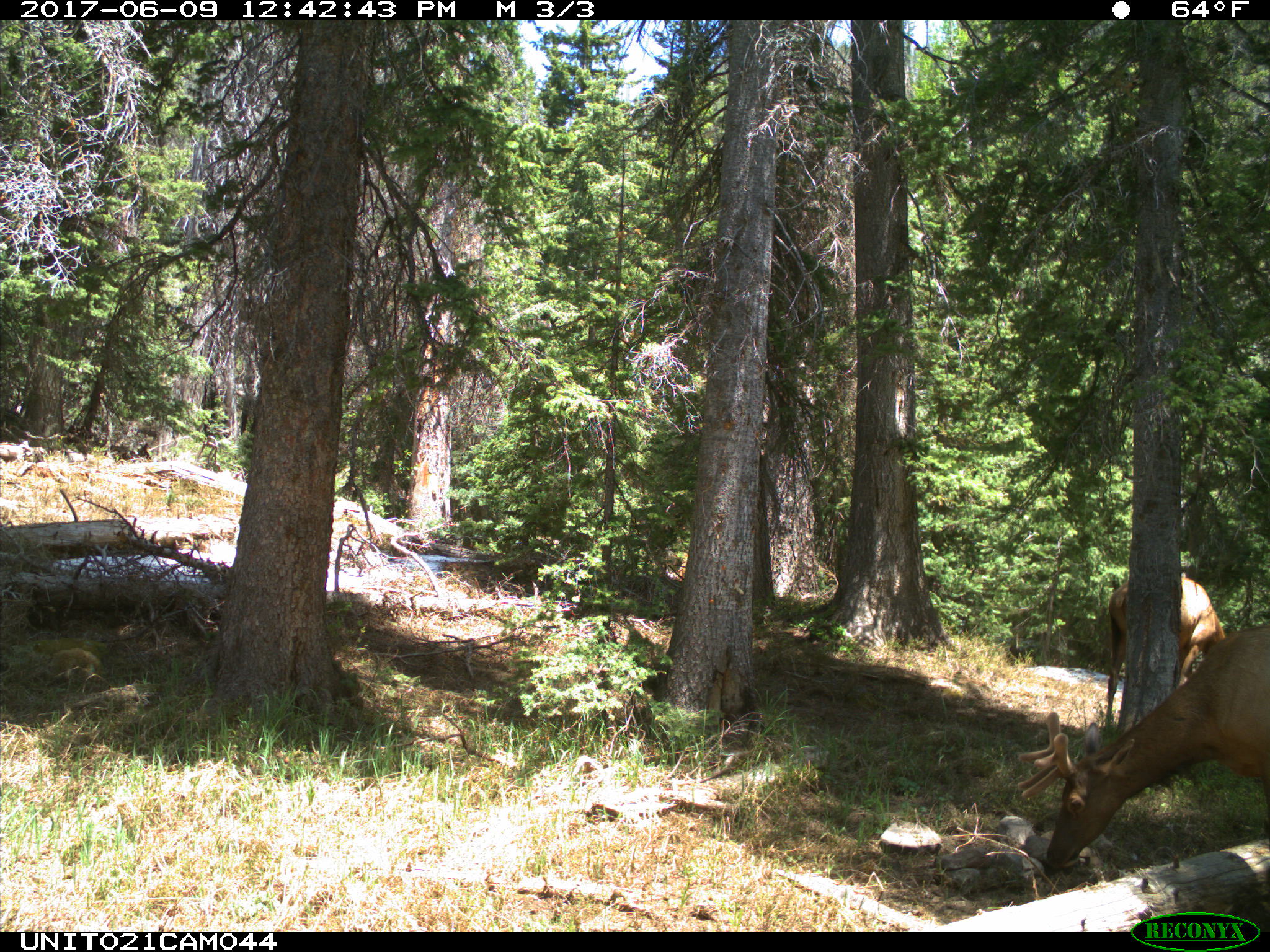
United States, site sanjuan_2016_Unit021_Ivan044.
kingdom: Animalia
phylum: Chordata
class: Mammalia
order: Artiodactyla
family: Cervidae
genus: Cervus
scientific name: Cervus elaphus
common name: red deer